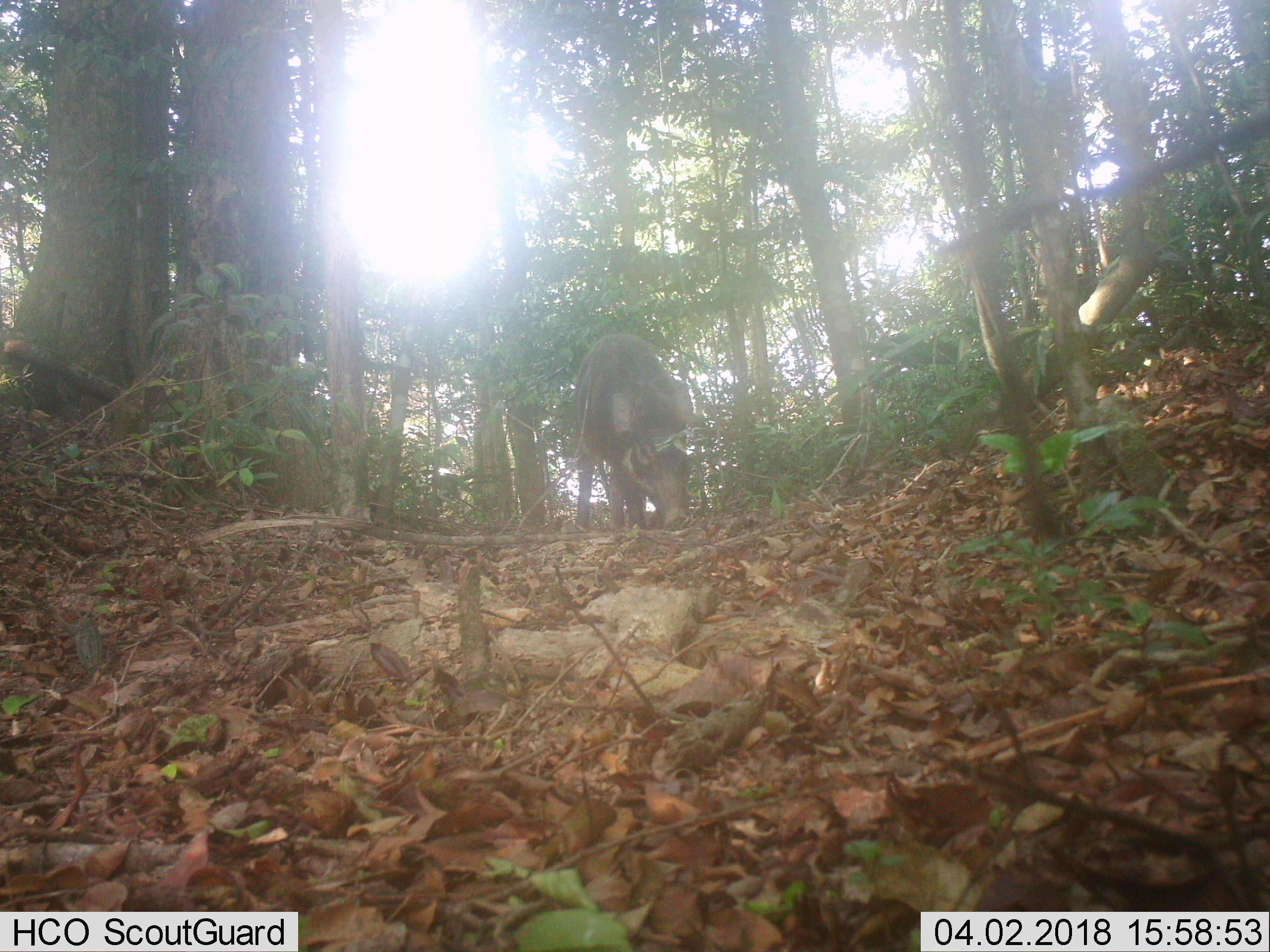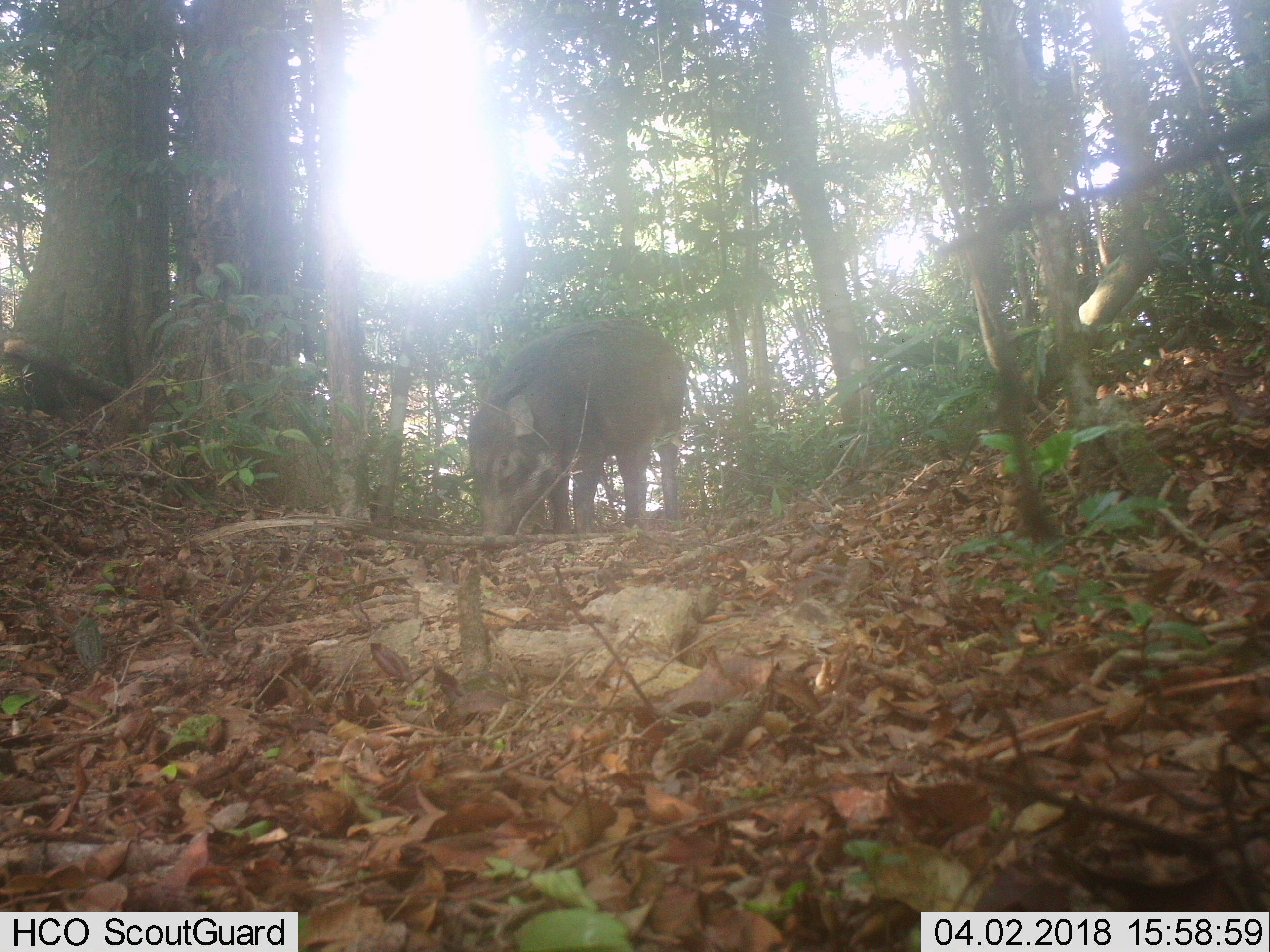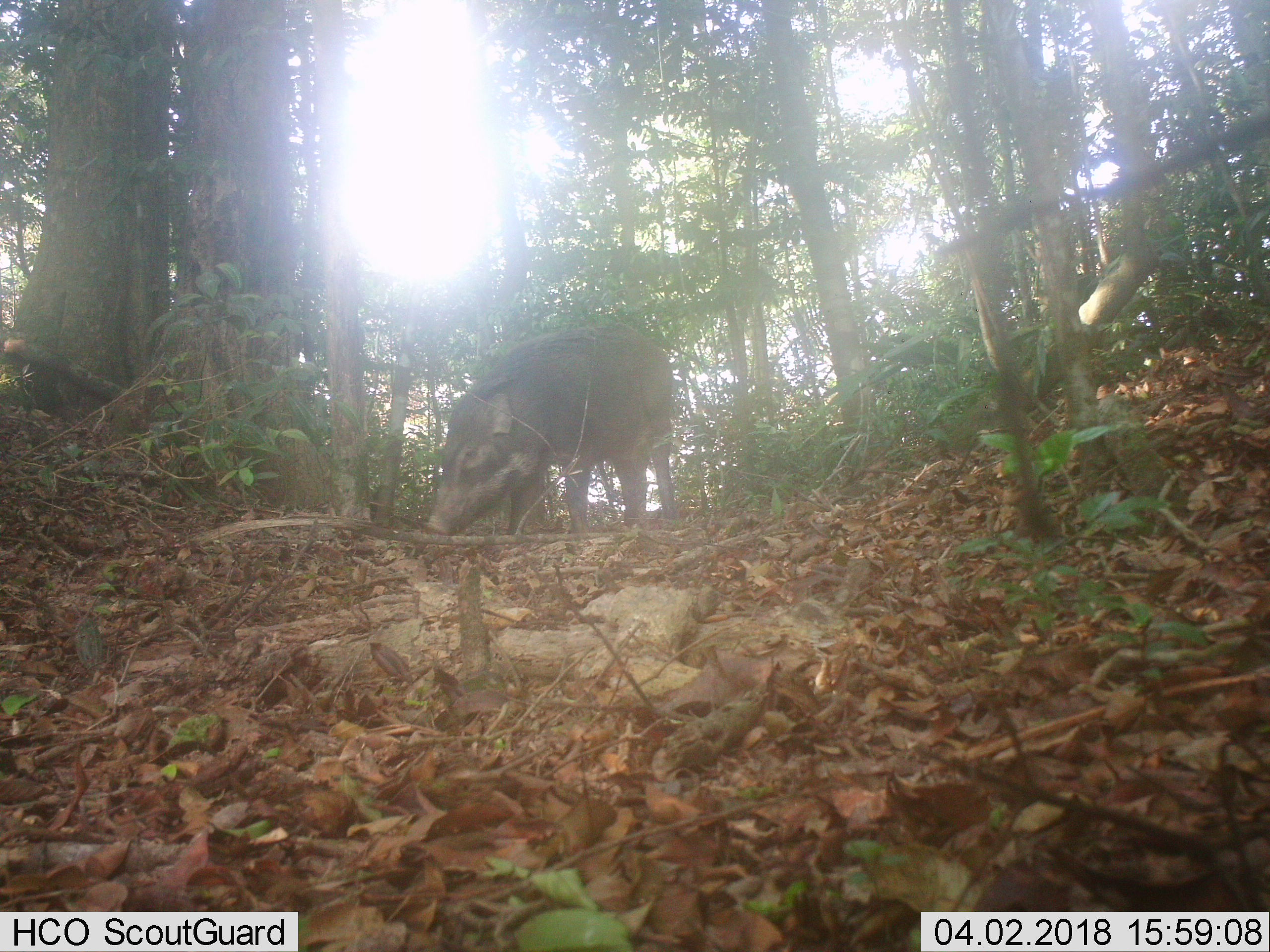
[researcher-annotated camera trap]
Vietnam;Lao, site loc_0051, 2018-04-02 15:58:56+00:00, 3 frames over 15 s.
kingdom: Animalia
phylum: Chordata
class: Mammalia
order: Artiodactyla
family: Suidae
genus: Sus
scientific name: Sus scrofa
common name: eurasian wild pig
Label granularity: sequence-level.